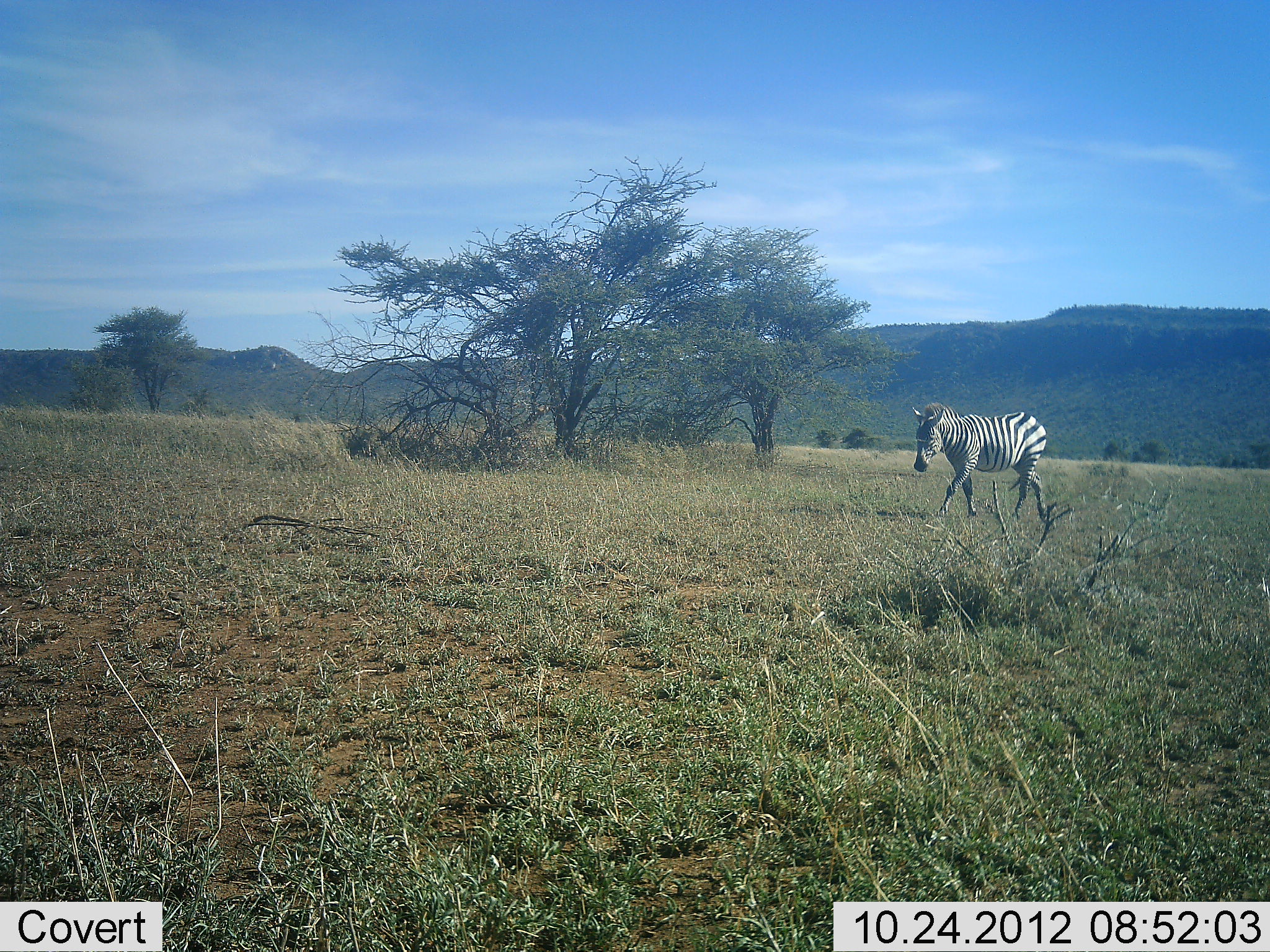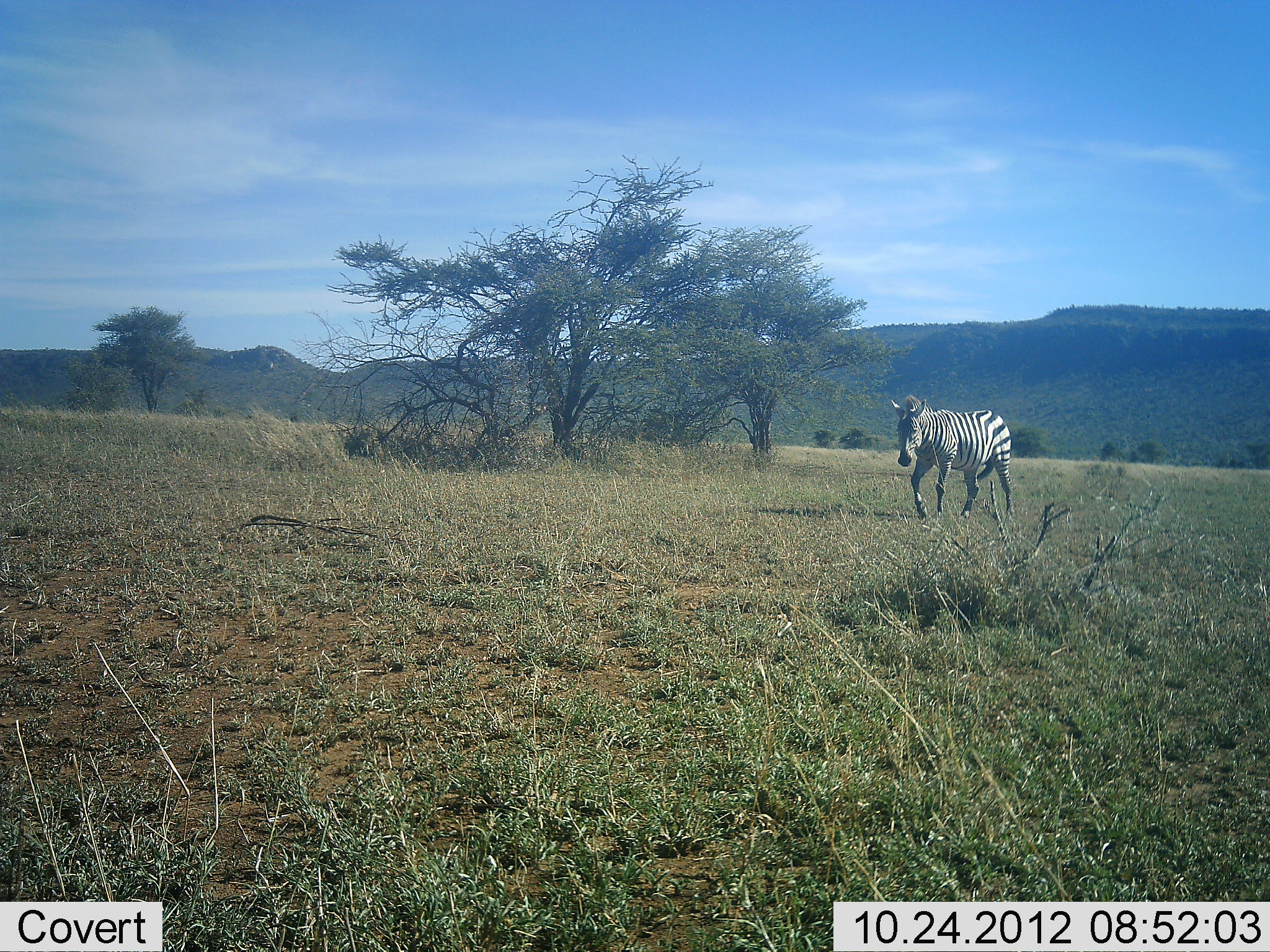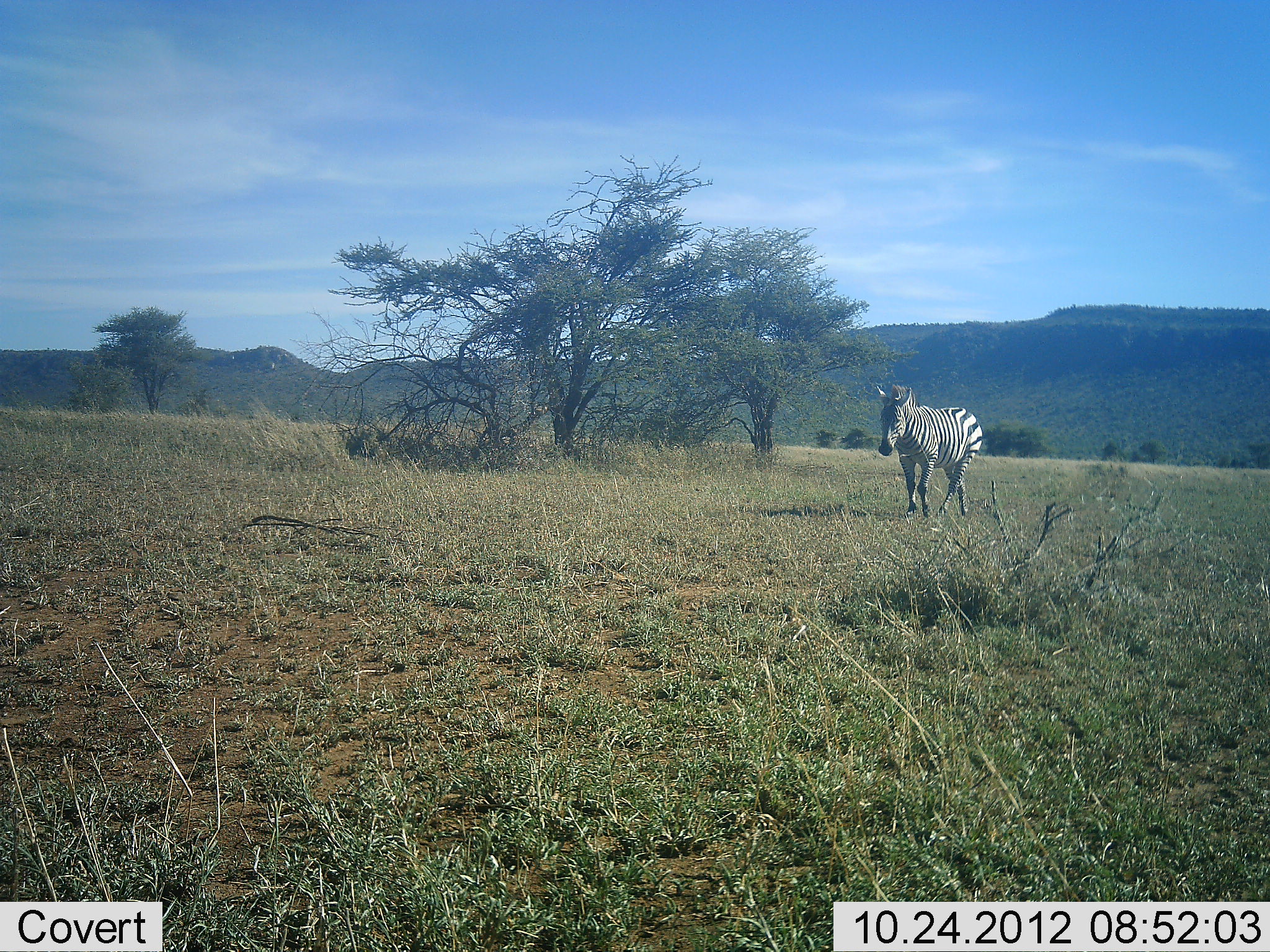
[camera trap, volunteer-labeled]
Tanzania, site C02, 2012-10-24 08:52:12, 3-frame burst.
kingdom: Animalia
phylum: Chordata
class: Mammalia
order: Perissodactyla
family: Equidae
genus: Equus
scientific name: Equus quagga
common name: plains zebra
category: zebra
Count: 1.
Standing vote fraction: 10%.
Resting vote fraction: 0%.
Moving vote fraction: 90%.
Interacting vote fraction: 0%.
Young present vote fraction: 0%.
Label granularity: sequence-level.